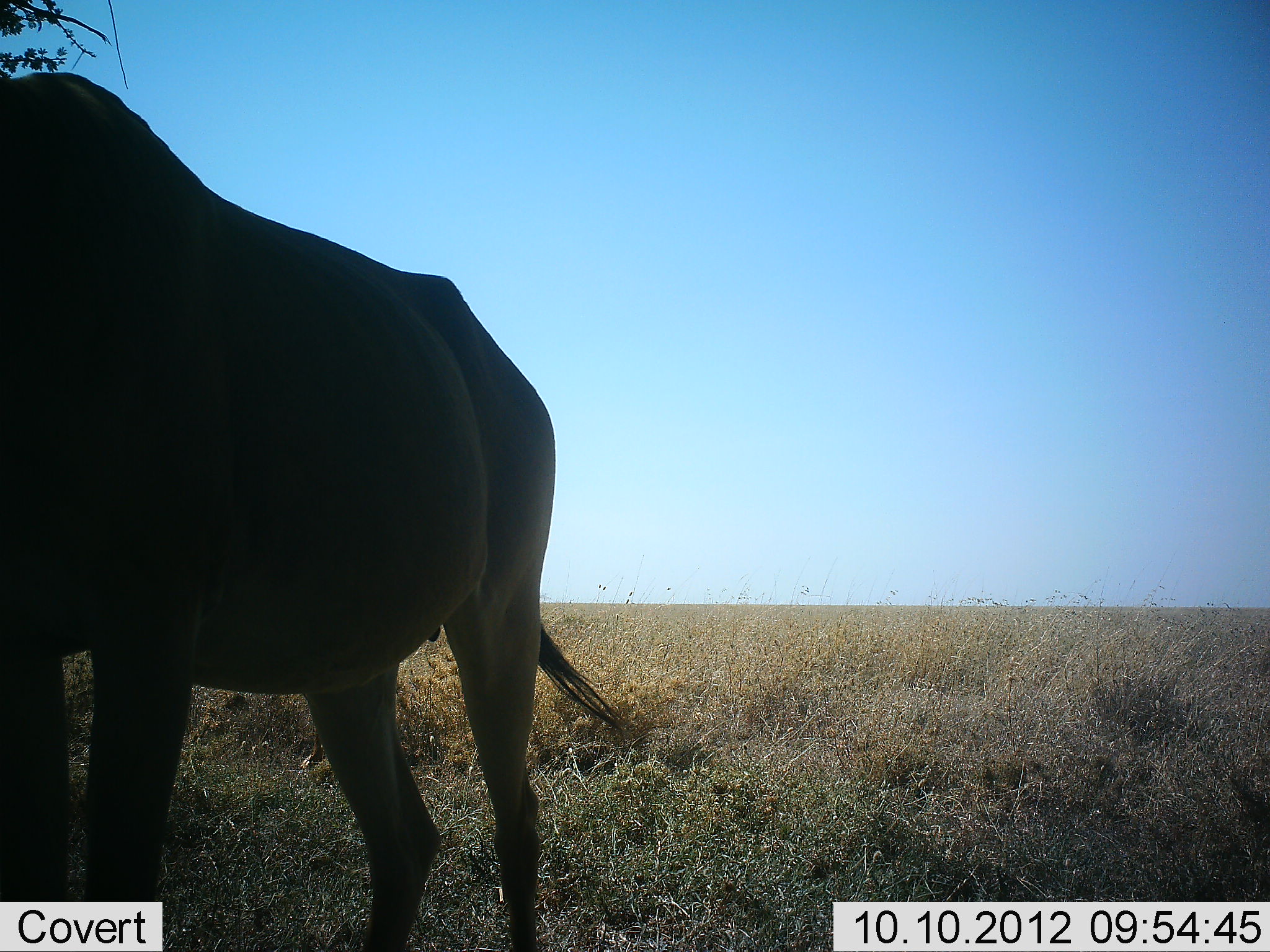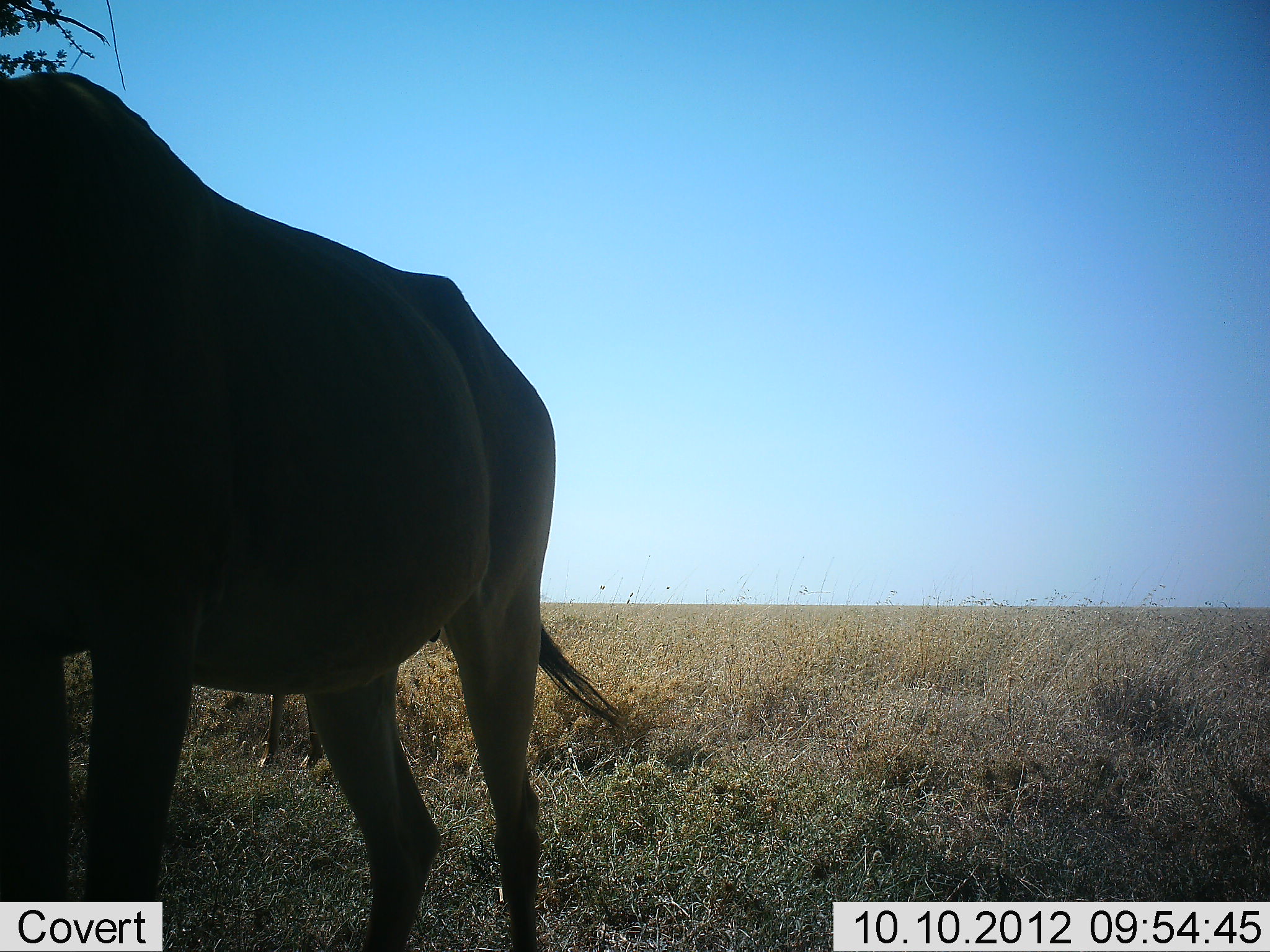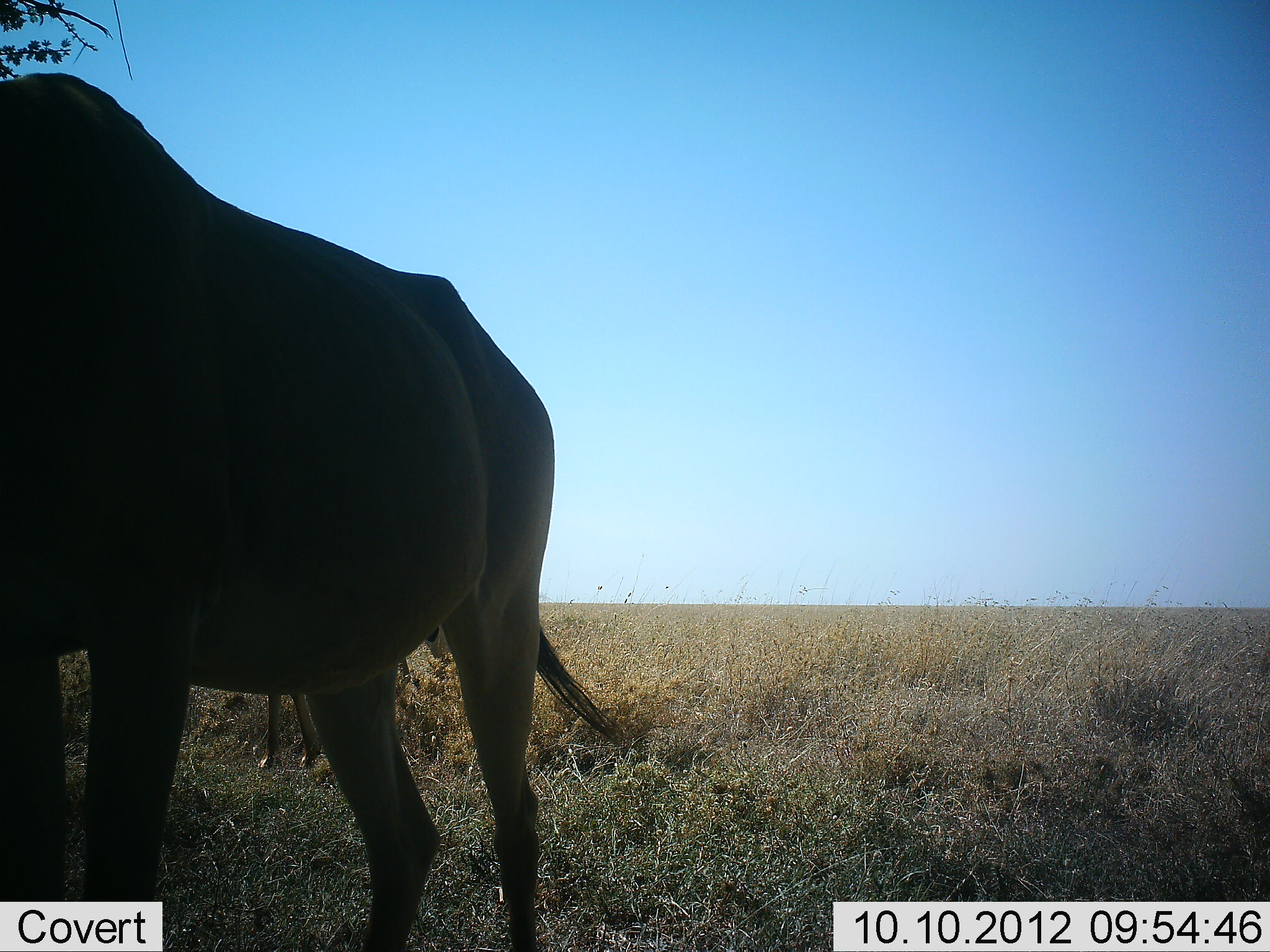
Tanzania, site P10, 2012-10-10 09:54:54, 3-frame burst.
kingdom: Animalia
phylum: Chordata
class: Mammalia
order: Artiodactyla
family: Bovidae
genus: Connochaetes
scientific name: Connochaetes taurinus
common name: blue wildebeest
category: wildebeest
Wildebeest (blue wildebeest) (Connochaetes taurinus), count 1. Behavior (volunteer vote fractions): standing 90%, resting 0%, moving 10%, interacting 0%. Young present (vote fraction): 10%. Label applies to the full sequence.